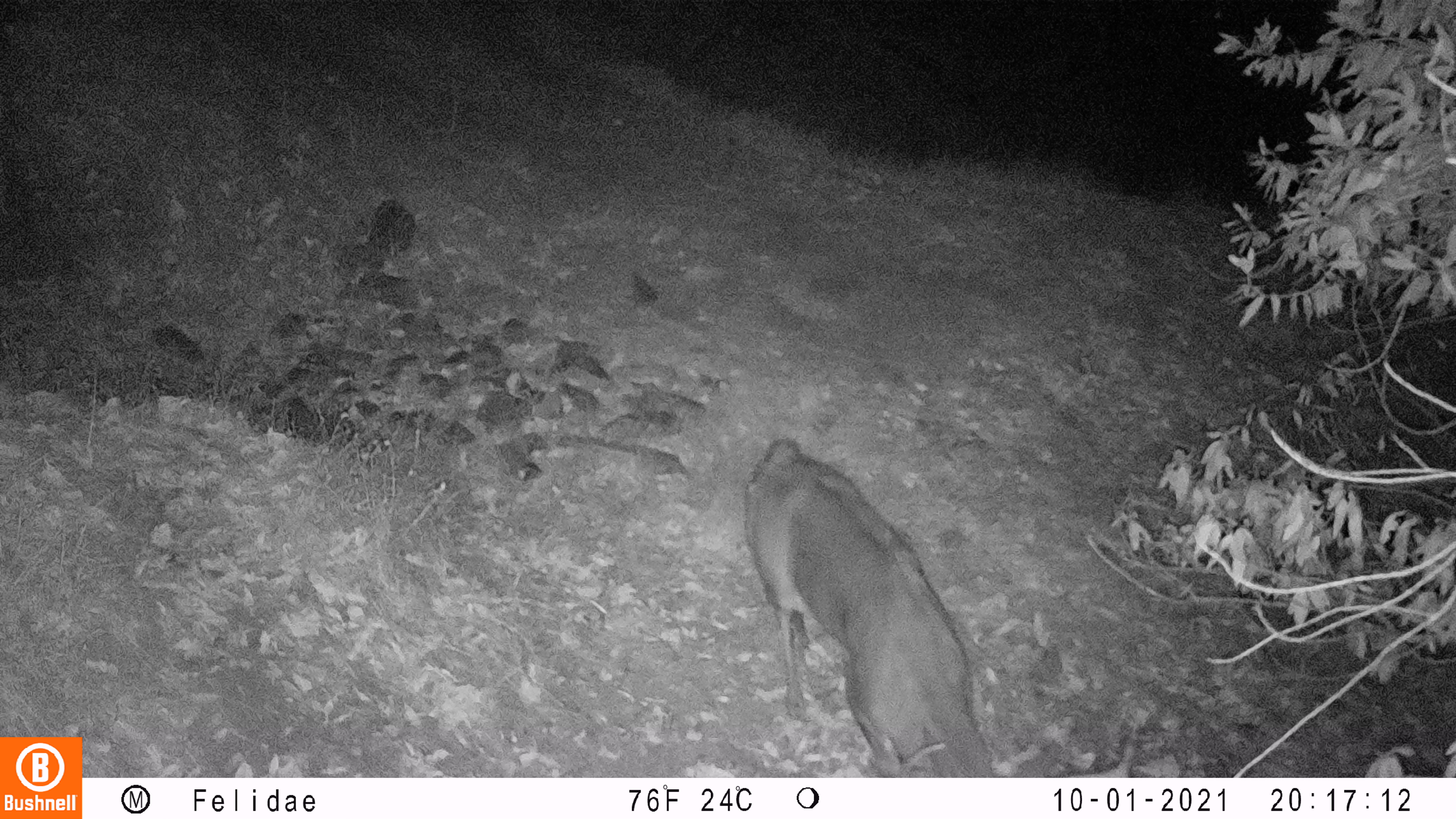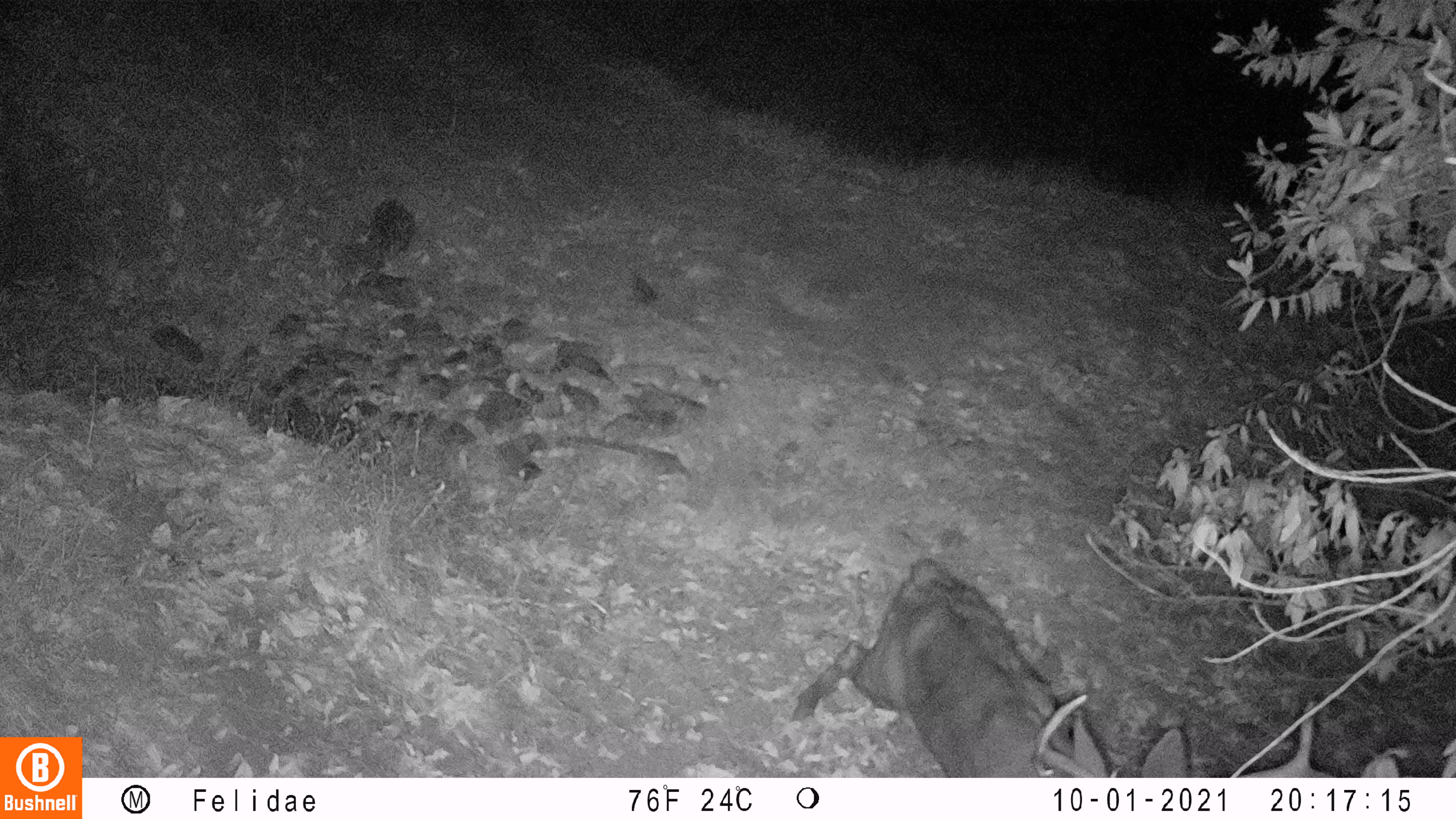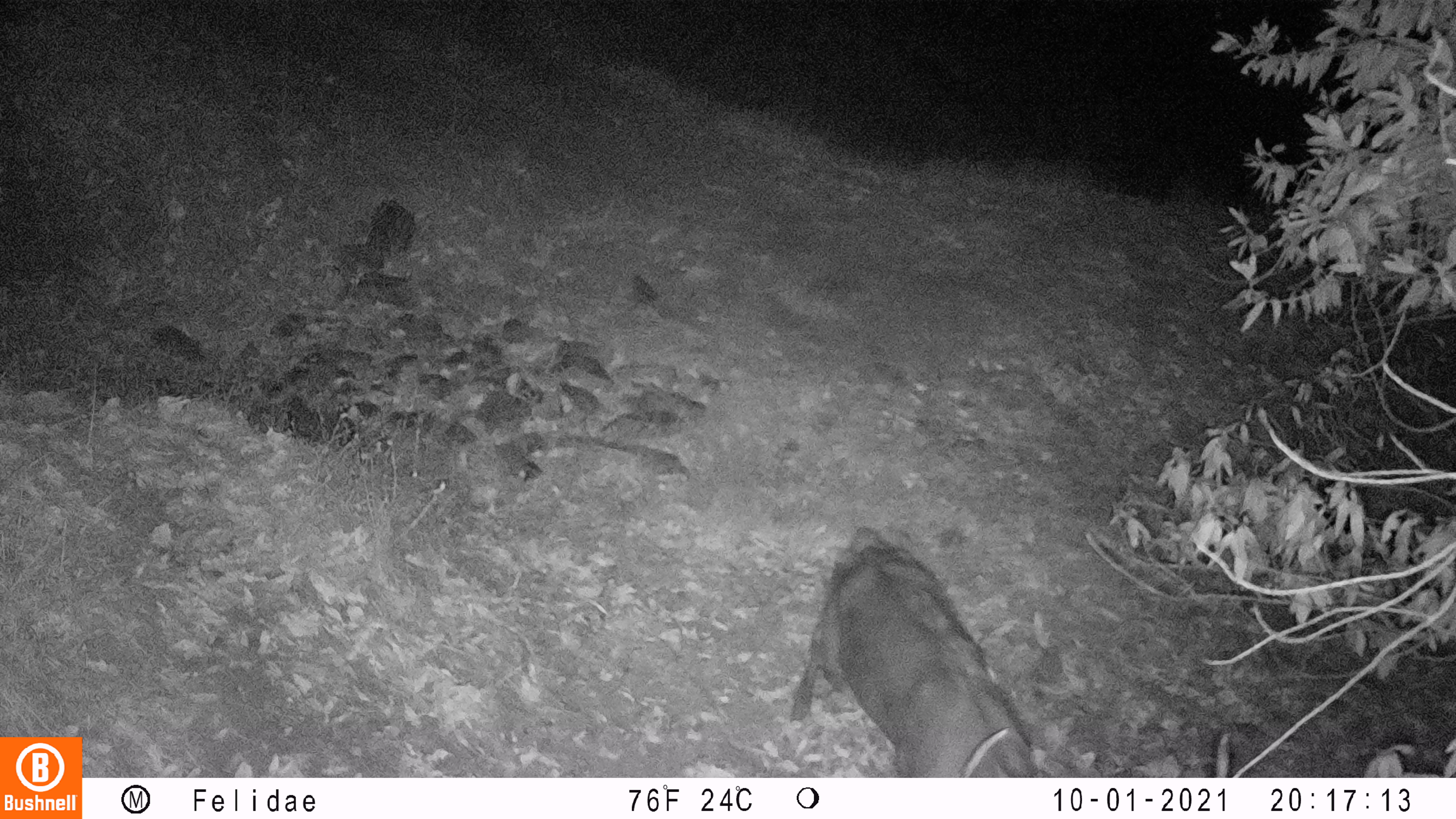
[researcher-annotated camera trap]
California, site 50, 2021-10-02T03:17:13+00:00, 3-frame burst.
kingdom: Animalia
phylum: Chordata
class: Mammalia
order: Artiodactyla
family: Cervidae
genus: Odocoileus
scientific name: Odocoileus hemionus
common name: mule deer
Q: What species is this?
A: Mule deer (Odocoileus hemionus).